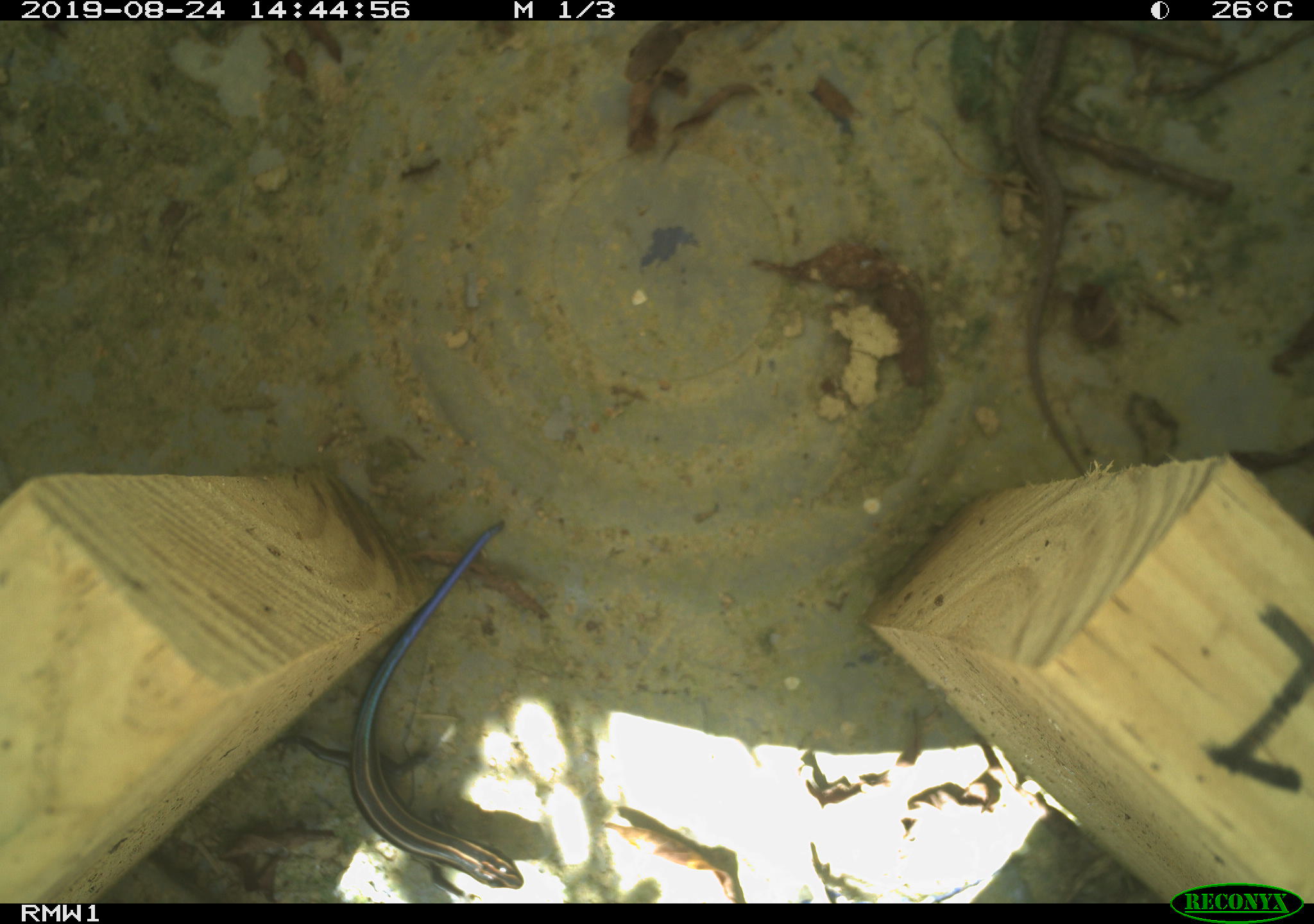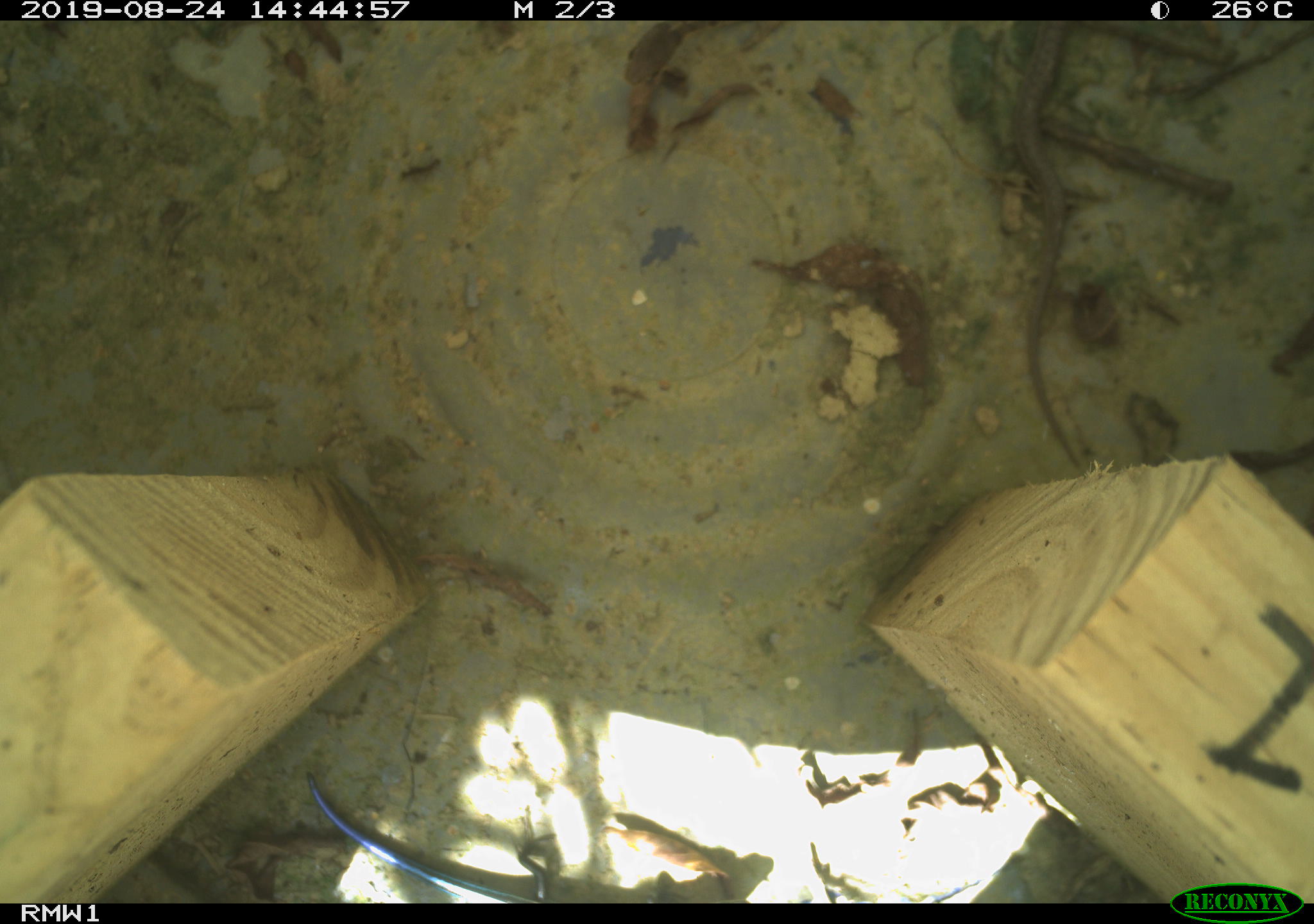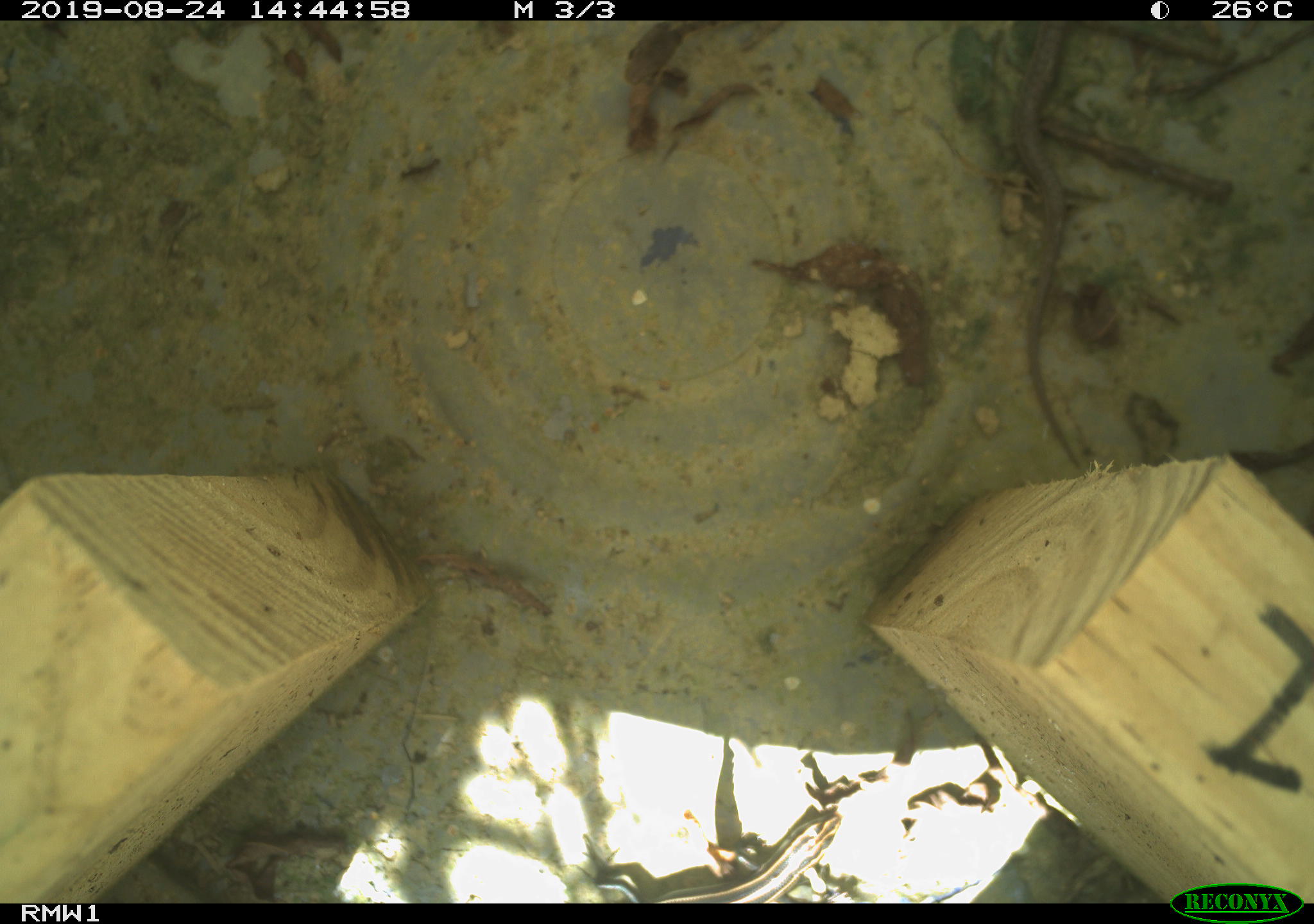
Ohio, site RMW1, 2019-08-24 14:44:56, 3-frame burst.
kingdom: Animalia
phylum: Chordata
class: Reptilia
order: Squamata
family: Scincidae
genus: Plestiodon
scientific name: Plestiodon fasciatus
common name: common five-lined skink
Common five-lined skink (Plestiodon fasciatus).